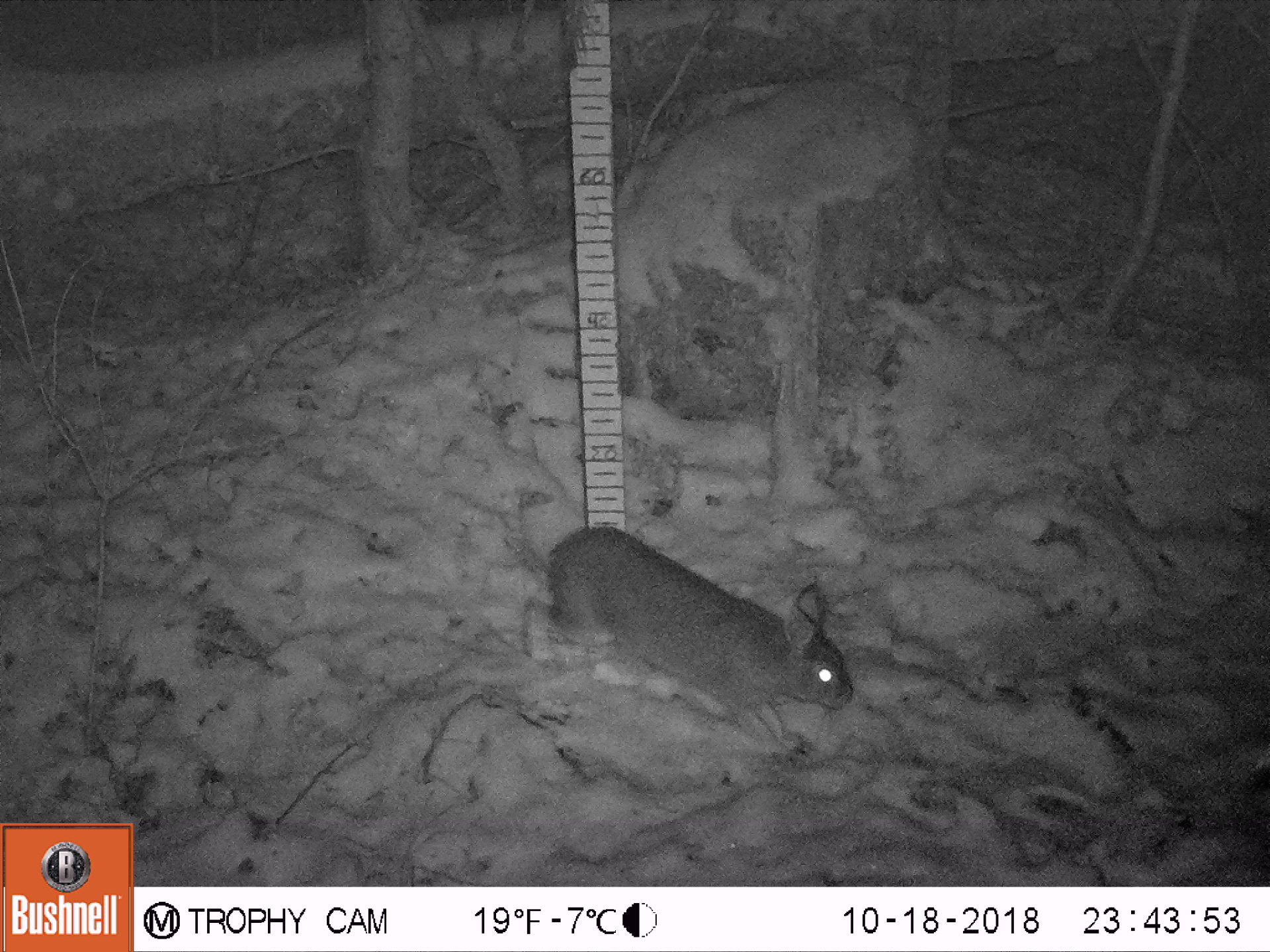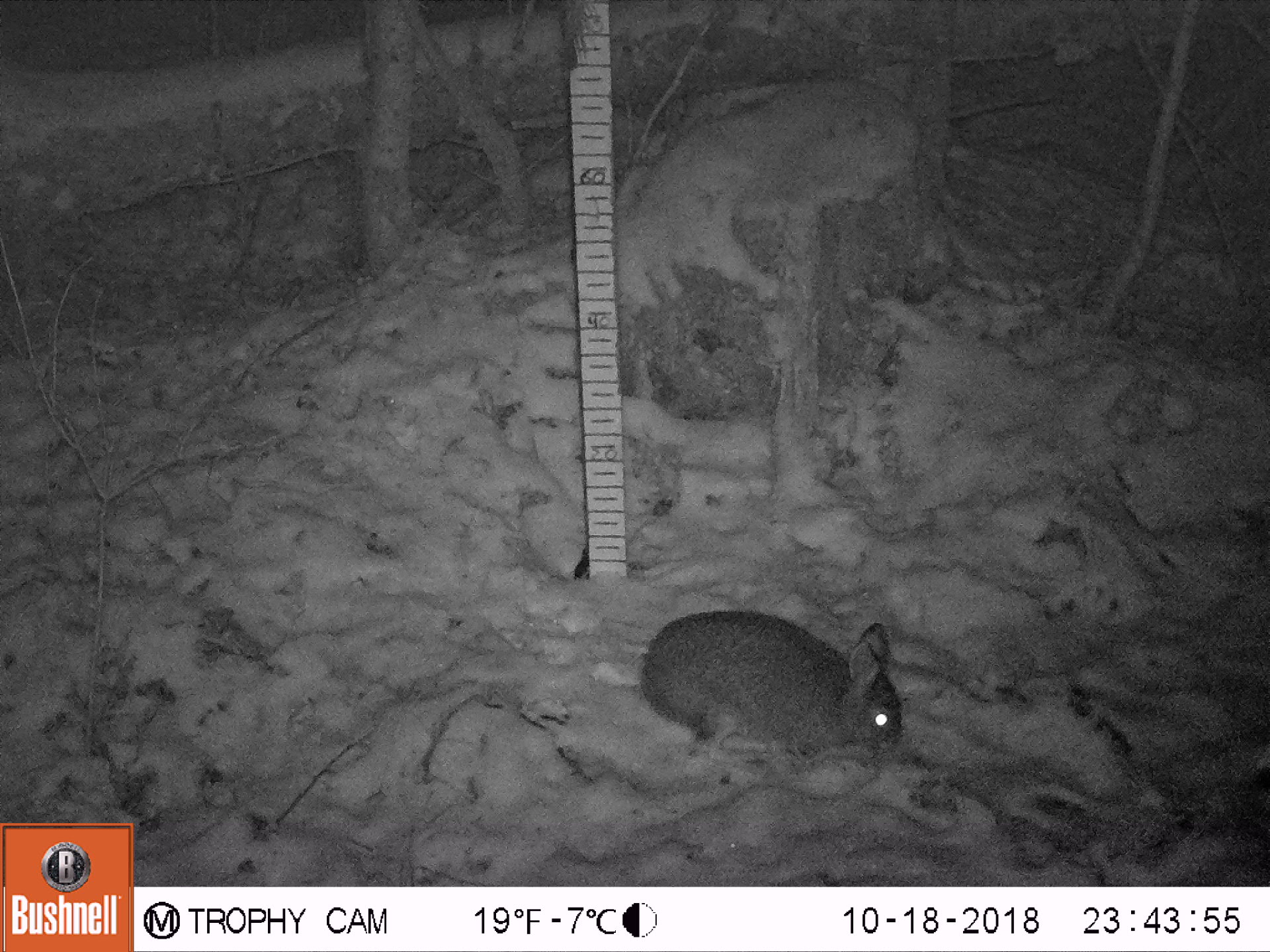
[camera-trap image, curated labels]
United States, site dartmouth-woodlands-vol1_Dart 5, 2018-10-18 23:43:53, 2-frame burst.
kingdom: Animalia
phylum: Chordata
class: Mammalia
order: Lagomorpha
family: Leporidae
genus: Lepus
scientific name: Lepus americanus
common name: snowshoe hare